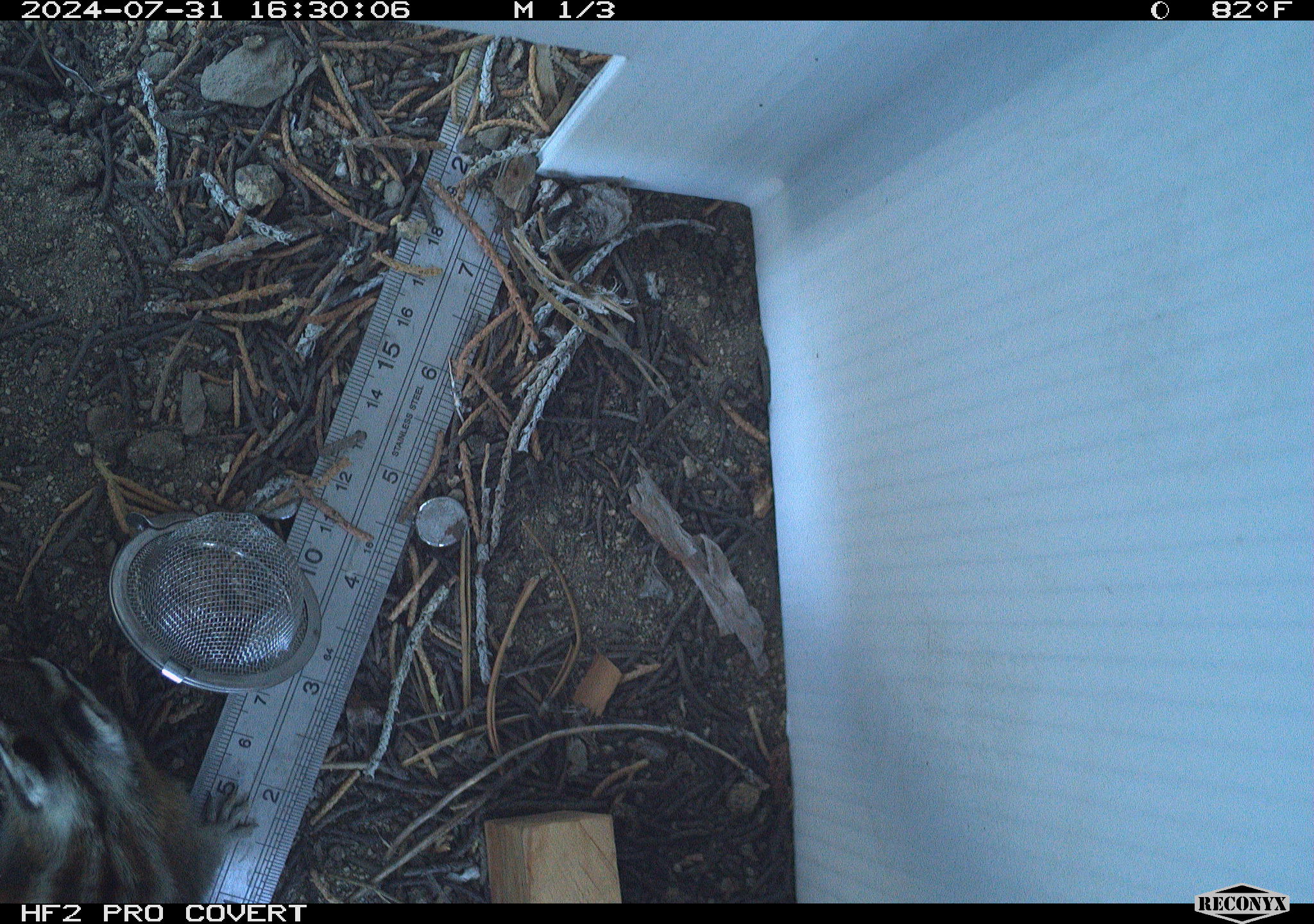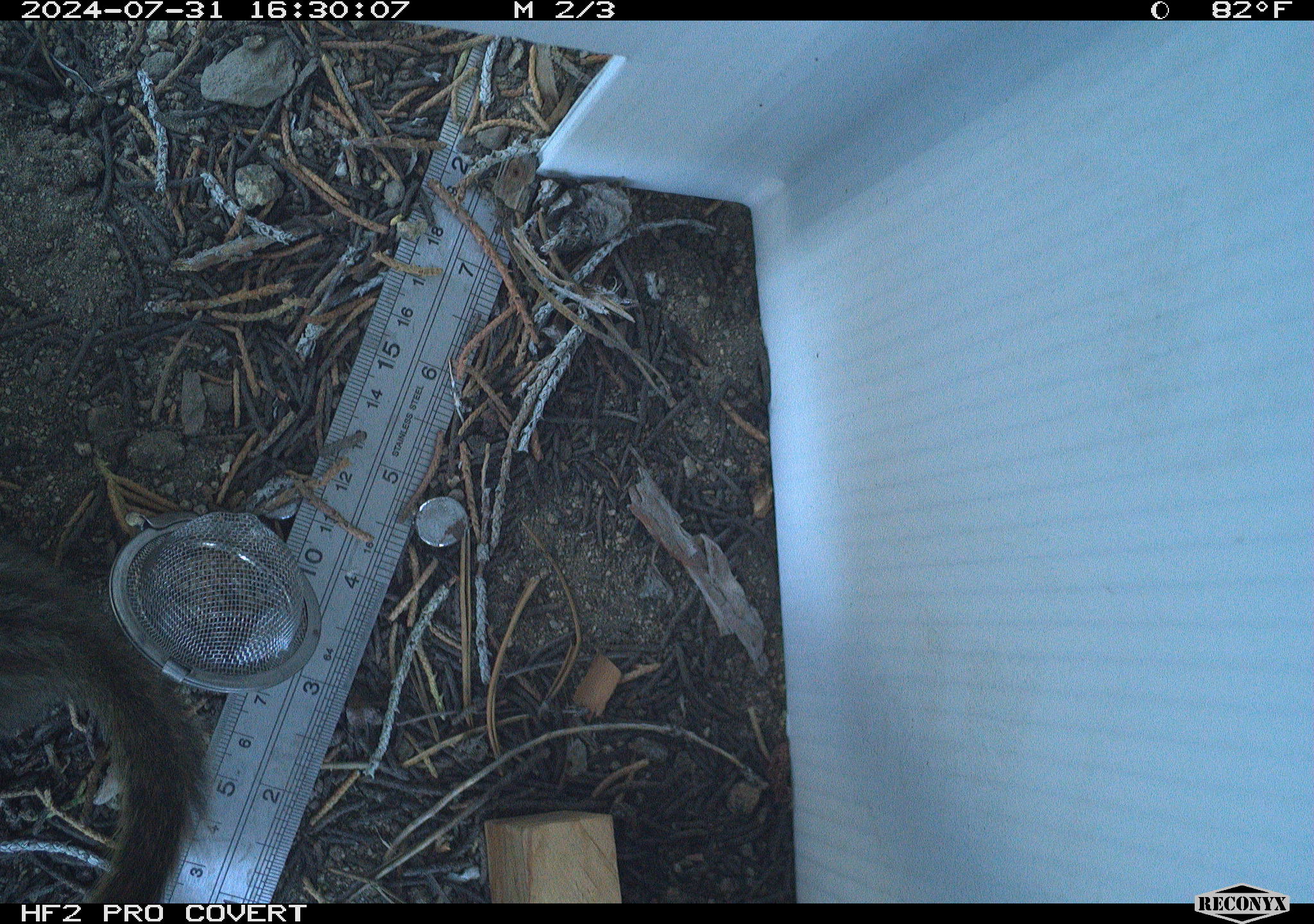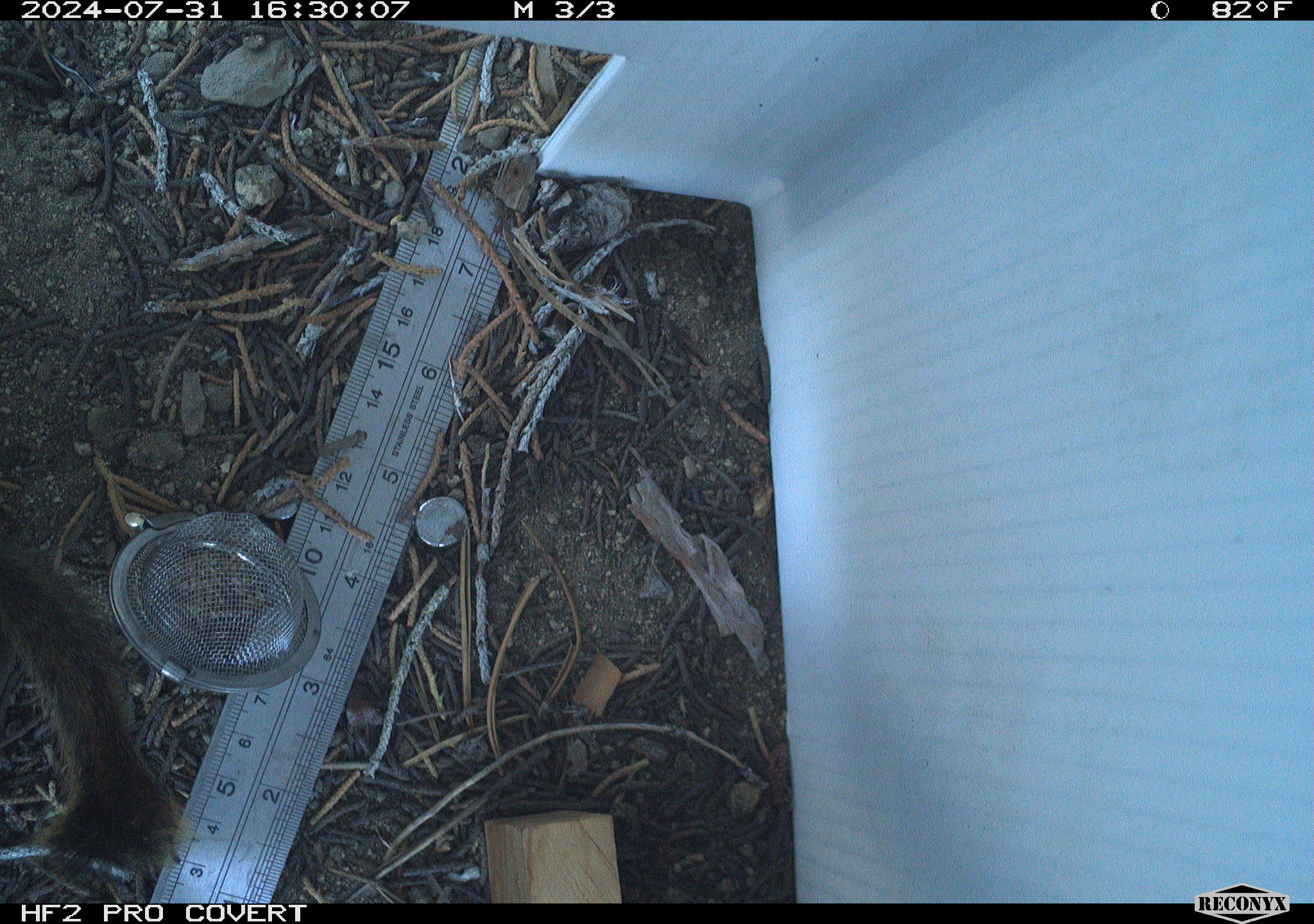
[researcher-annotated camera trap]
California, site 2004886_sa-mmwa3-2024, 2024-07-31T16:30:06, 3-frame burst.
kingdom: Animalia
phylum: Chordata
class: Mammalia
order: Rodentia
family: Sciuridae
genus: Neotamias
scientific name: Neotamias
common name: western chipmunks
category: neotamias species